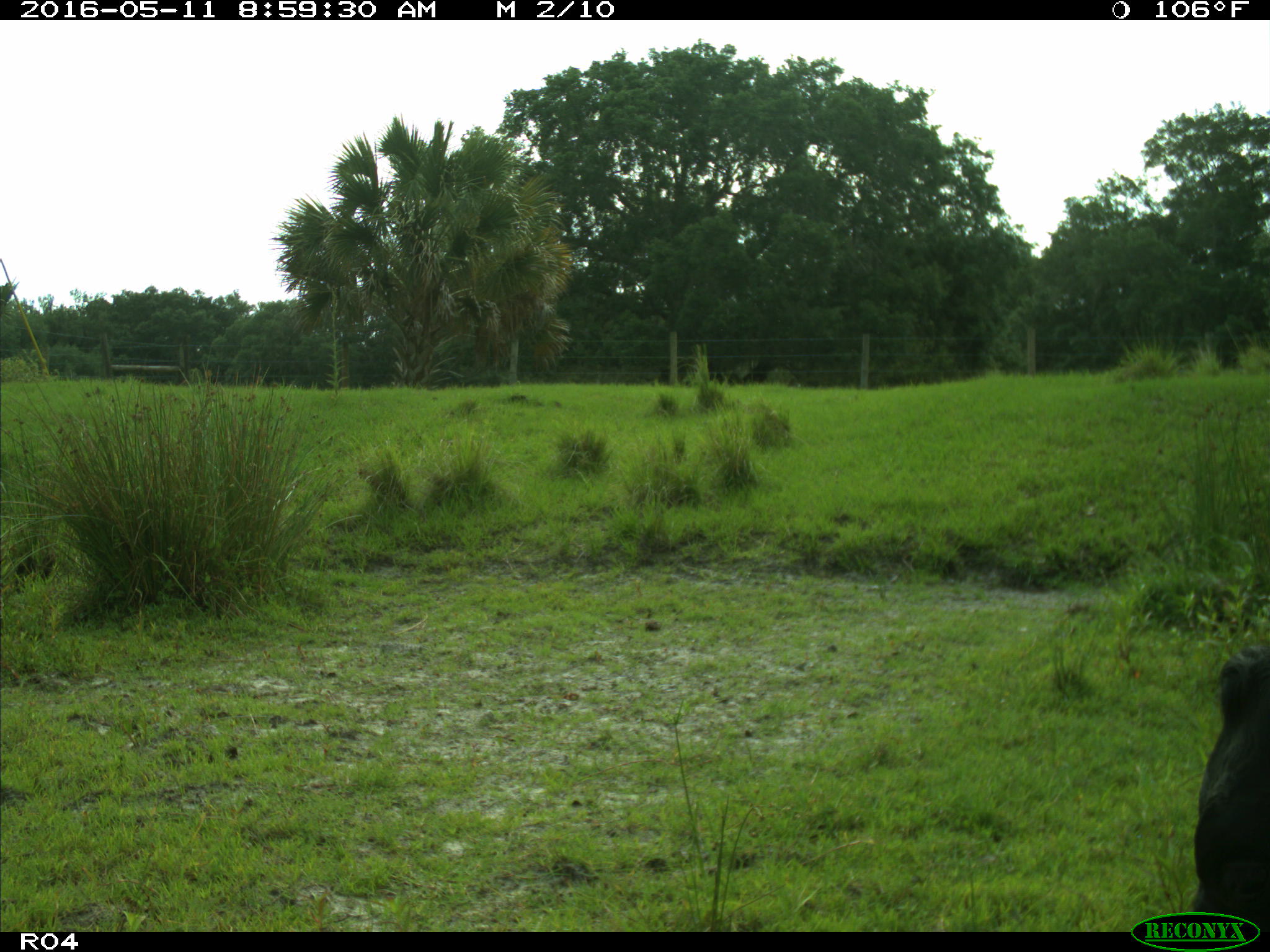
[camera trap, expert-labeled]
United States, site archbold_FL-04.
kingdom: Animalia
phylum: Chordata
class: Mammalia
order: Artiodactyla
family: Bovidae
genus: Bos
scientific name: Bos taurus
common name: domestic cow